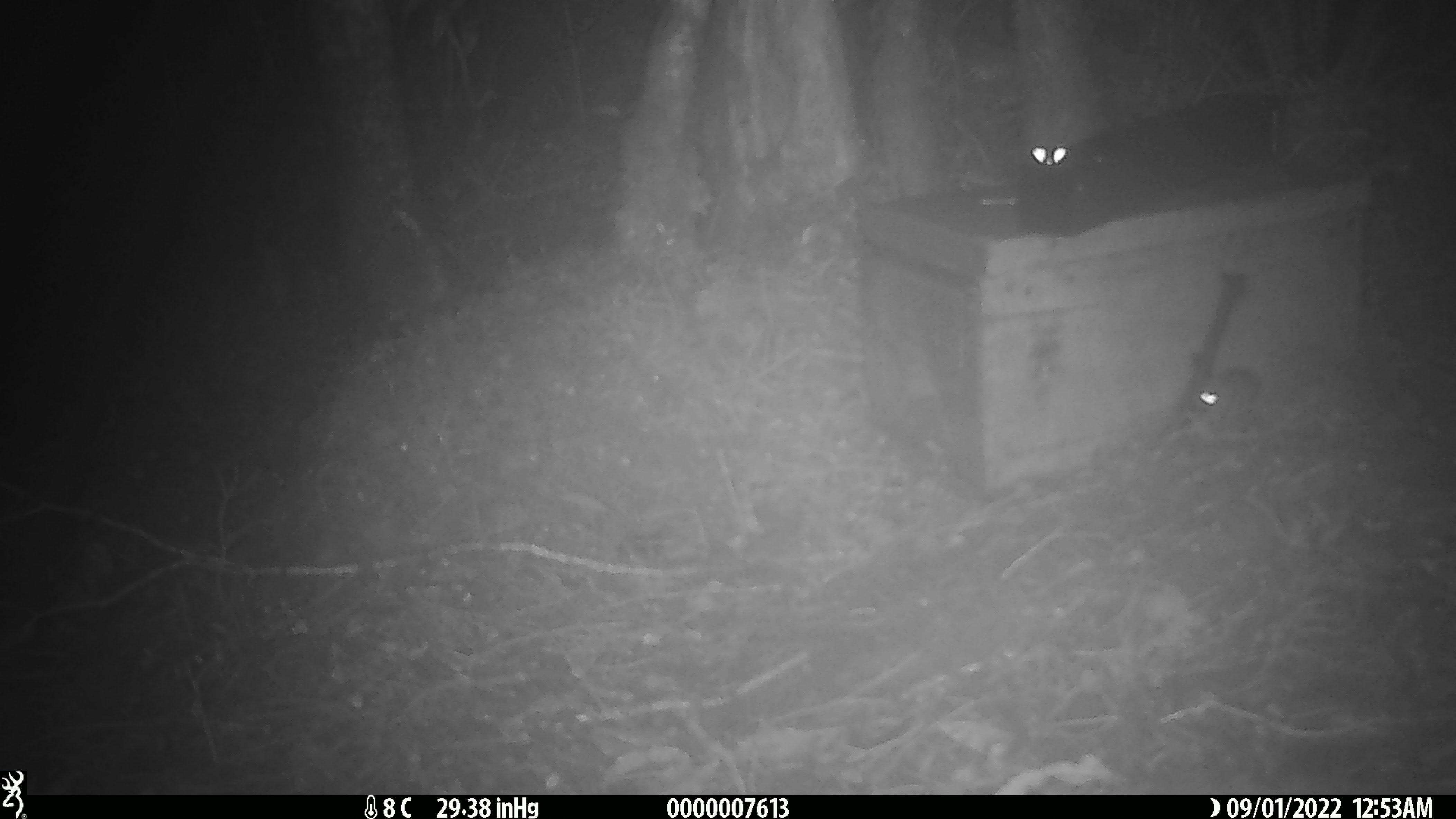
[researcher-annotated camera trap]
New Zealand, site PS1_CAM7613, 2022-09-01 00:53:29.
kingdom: Animalia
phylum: Chordata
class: Mammalia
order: Rodentia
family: Muridae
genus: Mus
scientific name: Mus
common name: mouse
Mouse (Mus).